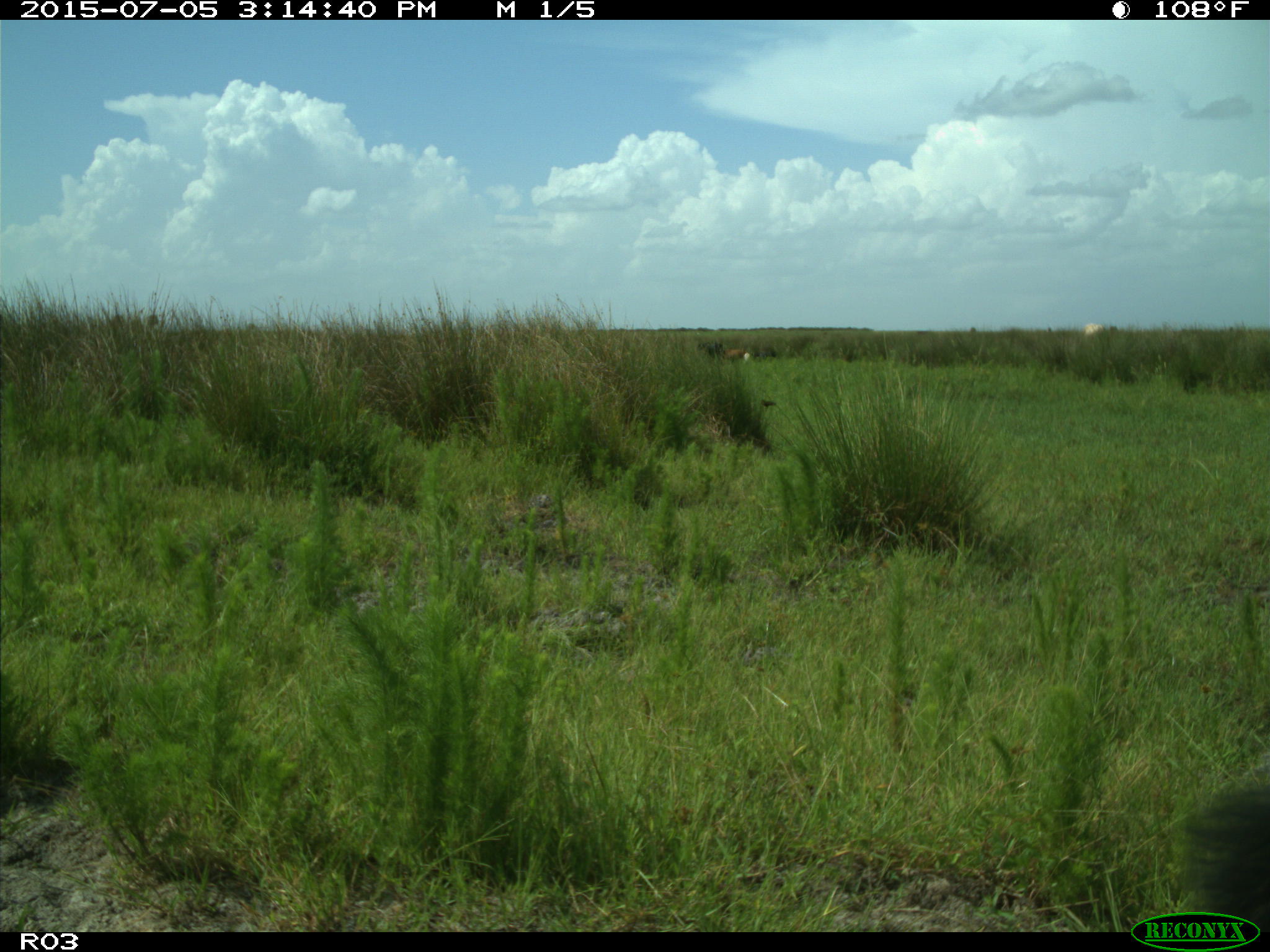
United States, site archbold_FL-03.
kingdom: Animalia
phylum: Chordata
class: Mammalia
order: Artiodactyla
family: Bovidae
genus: Bos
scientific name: Bos taurus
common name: domestic cow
Bos taurus (domestic cow).